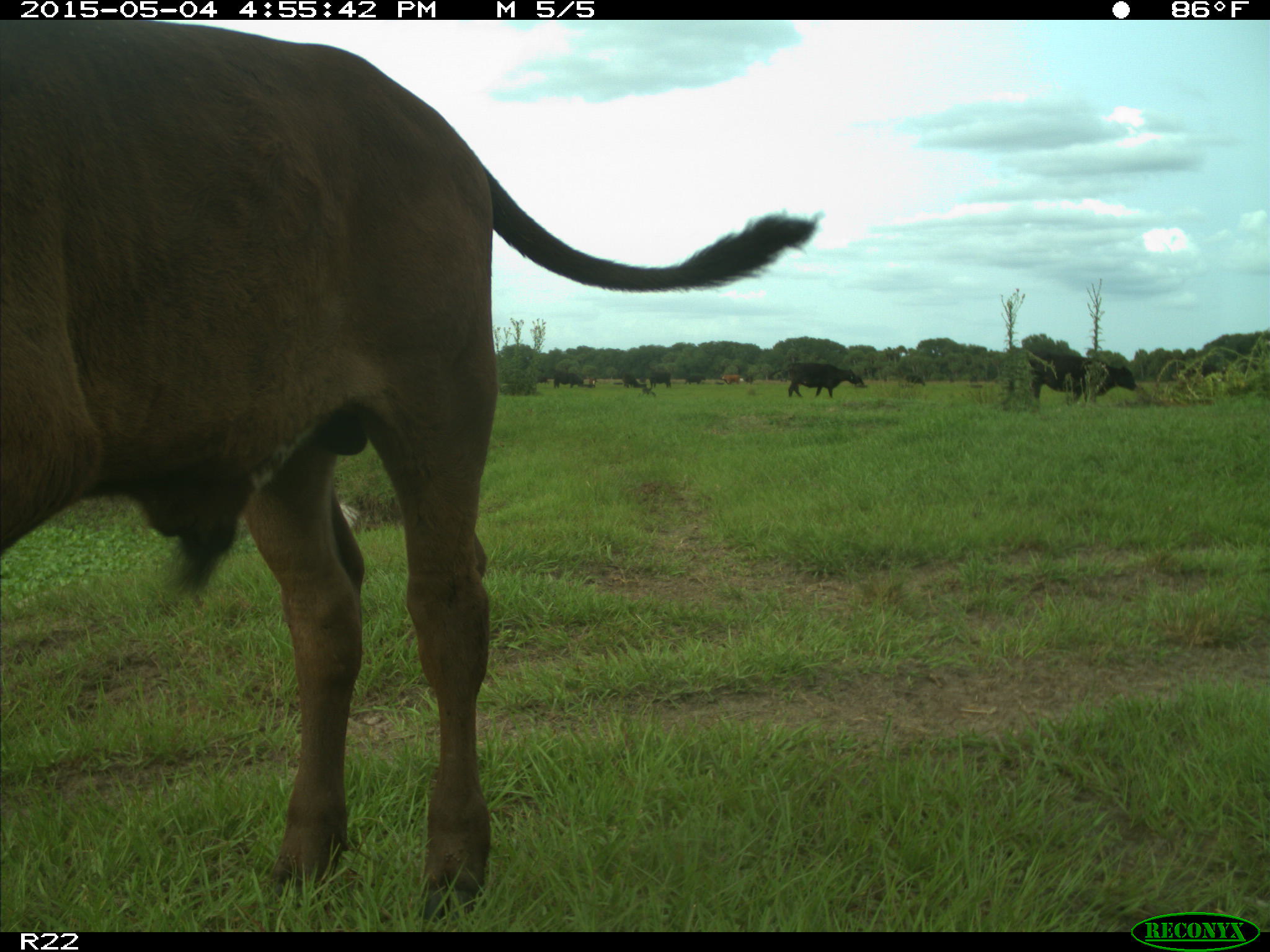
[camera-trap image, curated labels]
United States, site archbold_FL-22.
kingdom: Animalia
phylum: Chordata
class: Mammalia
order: Artiodactyla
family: Bovidae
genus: Bos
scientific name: Bos taurus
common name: domestic cow